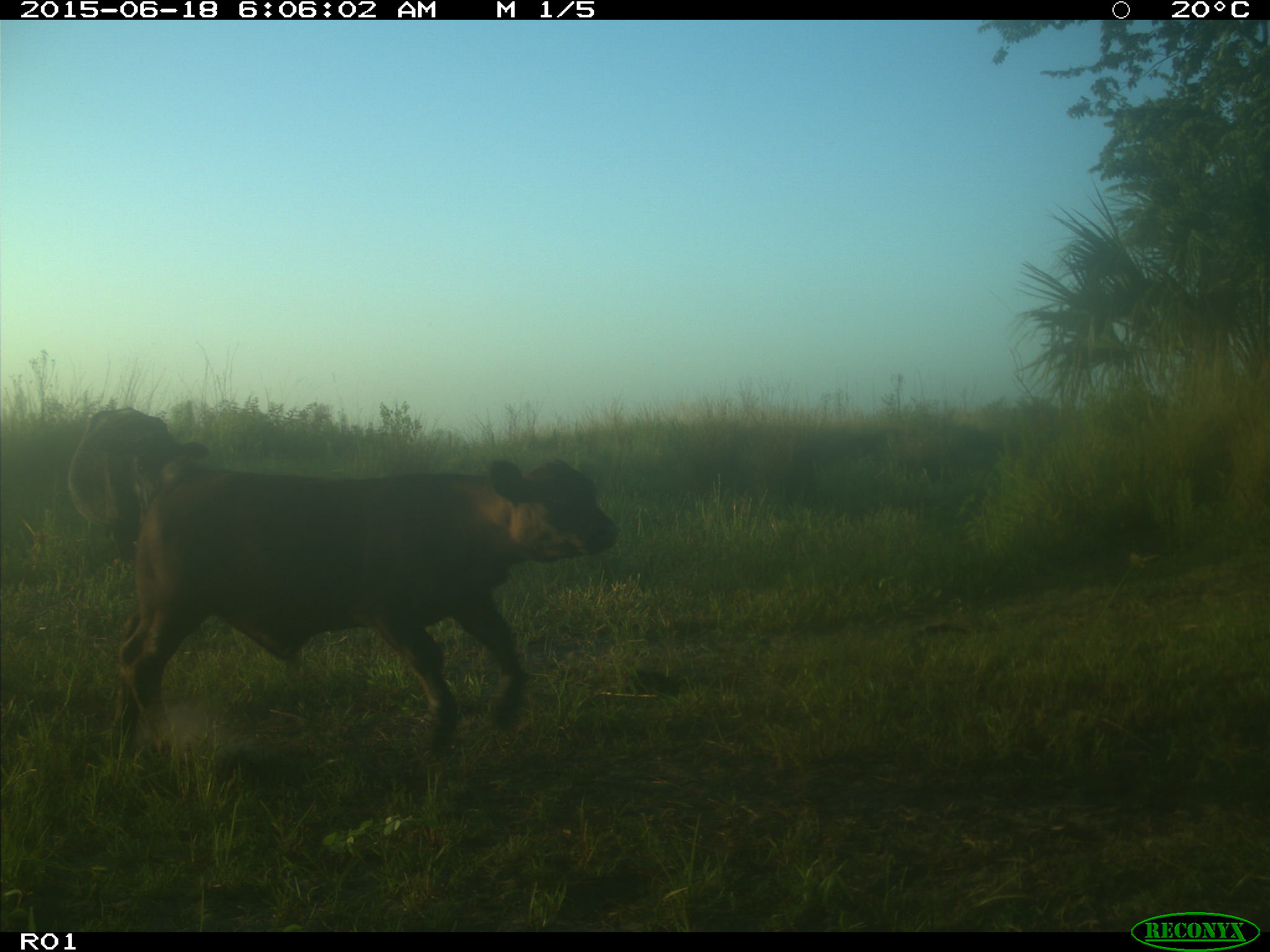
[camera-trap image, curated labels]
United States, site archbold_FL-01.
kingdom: Animalia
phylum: Chordata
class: Mammalia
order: Artiodactyla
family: Bovidae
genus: Bos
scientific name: Bos taurus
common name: domestic cow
Bos taurus (domestic cow).